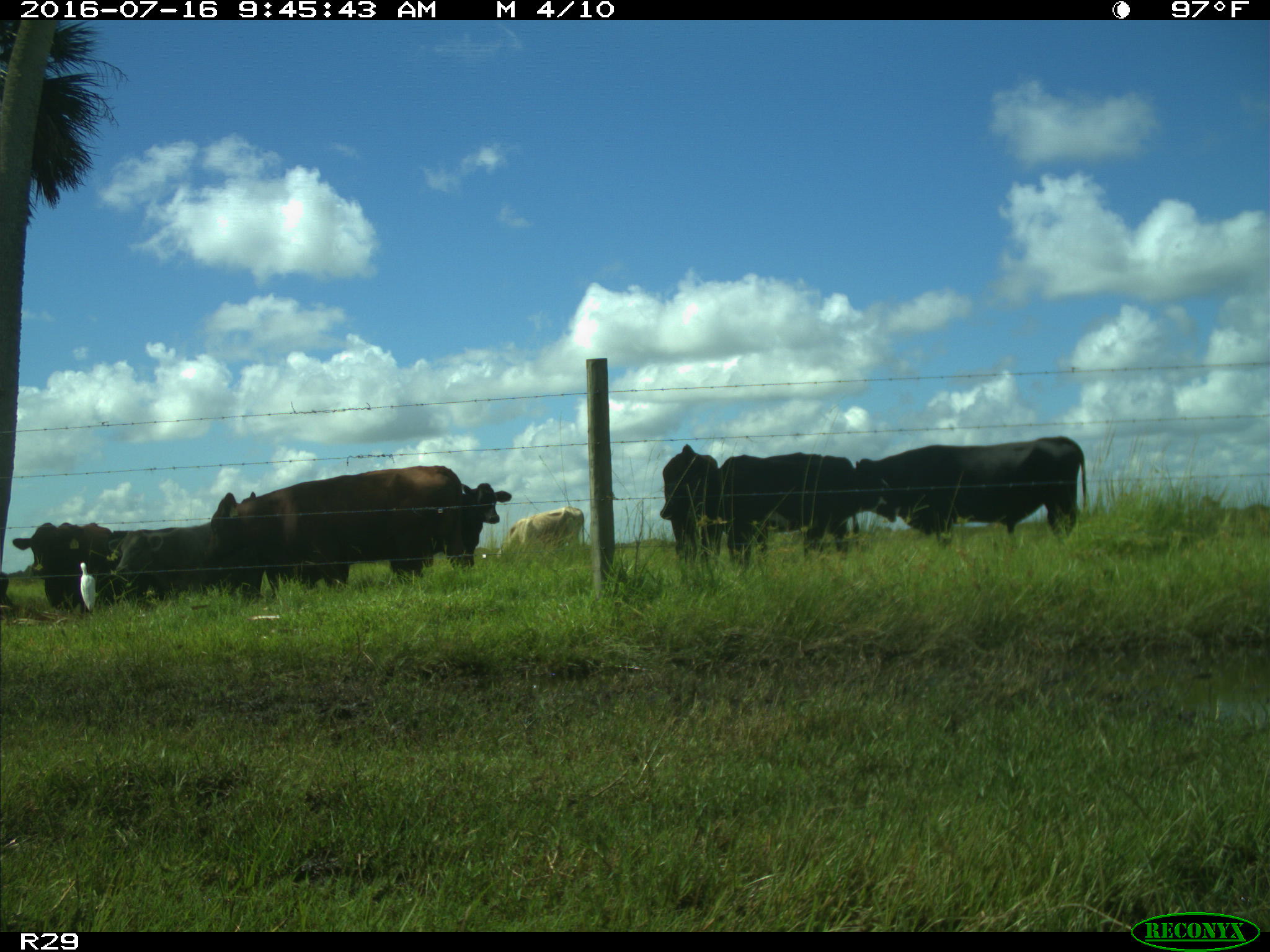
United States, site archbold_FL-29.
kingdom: Animalia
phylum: Chordata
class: Mammalia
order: Artiodactyla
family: Bovidae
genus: Bos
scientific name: Bos taurus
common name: domestic cow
Bos taurus (domestic cow).